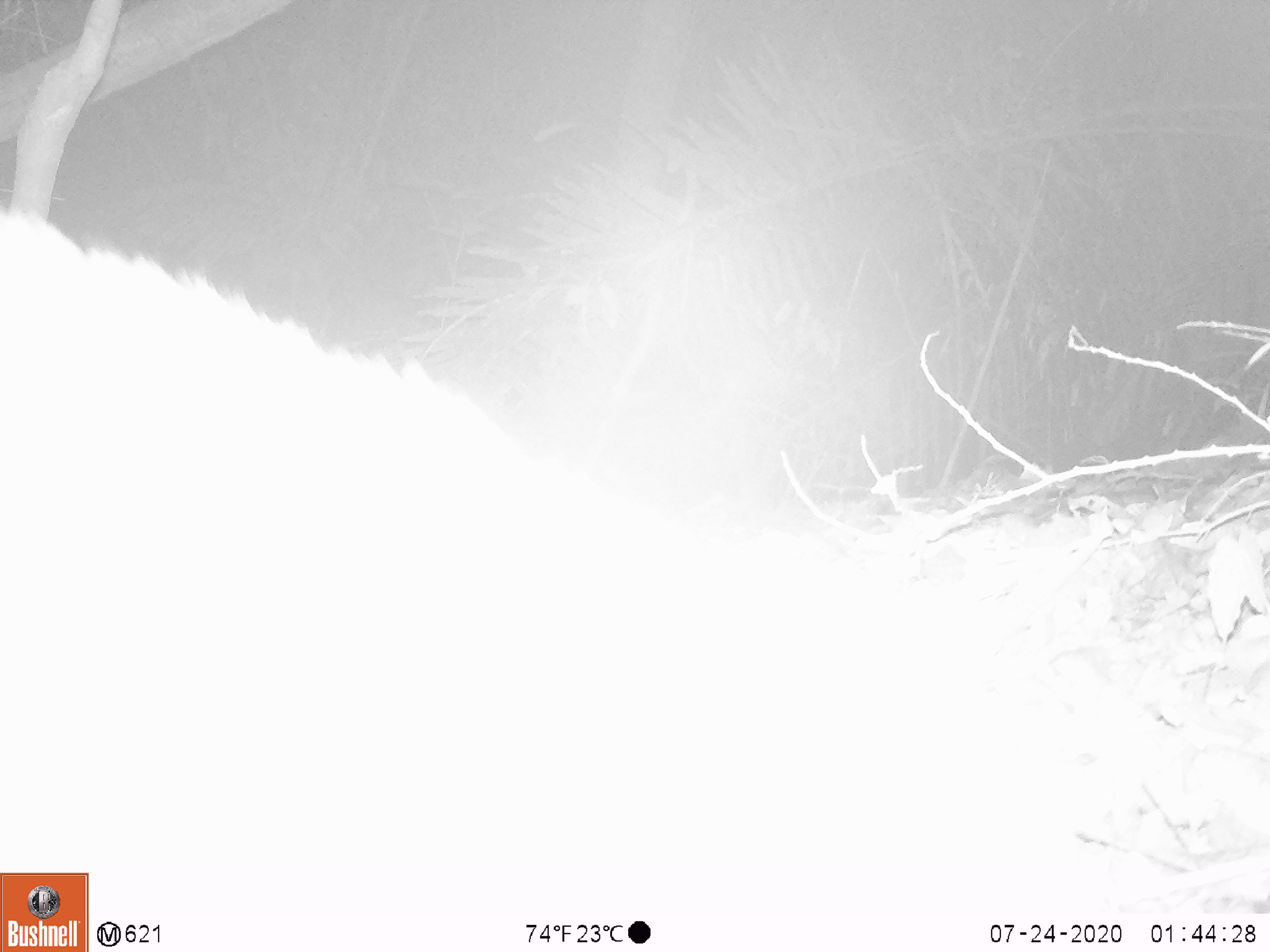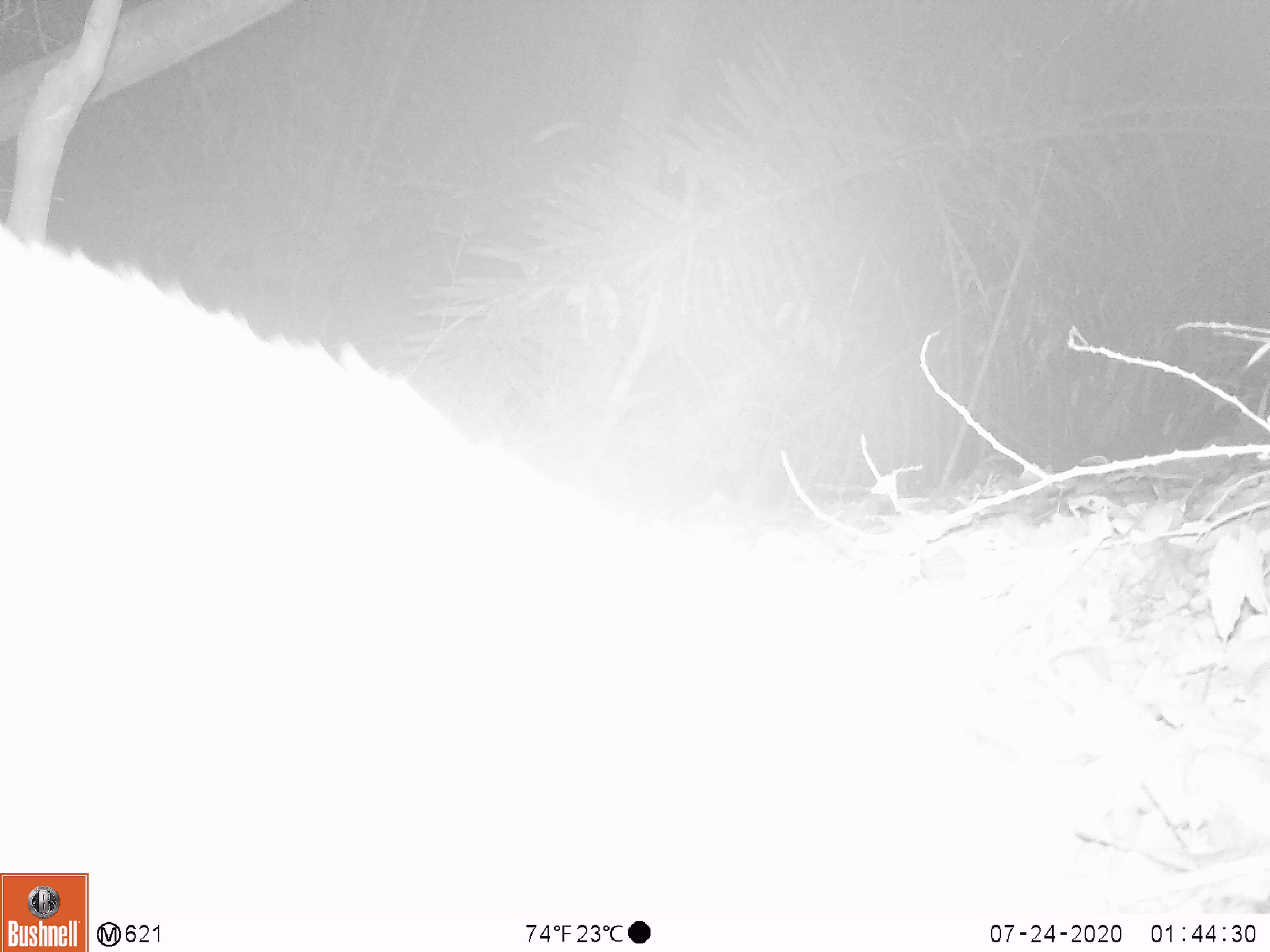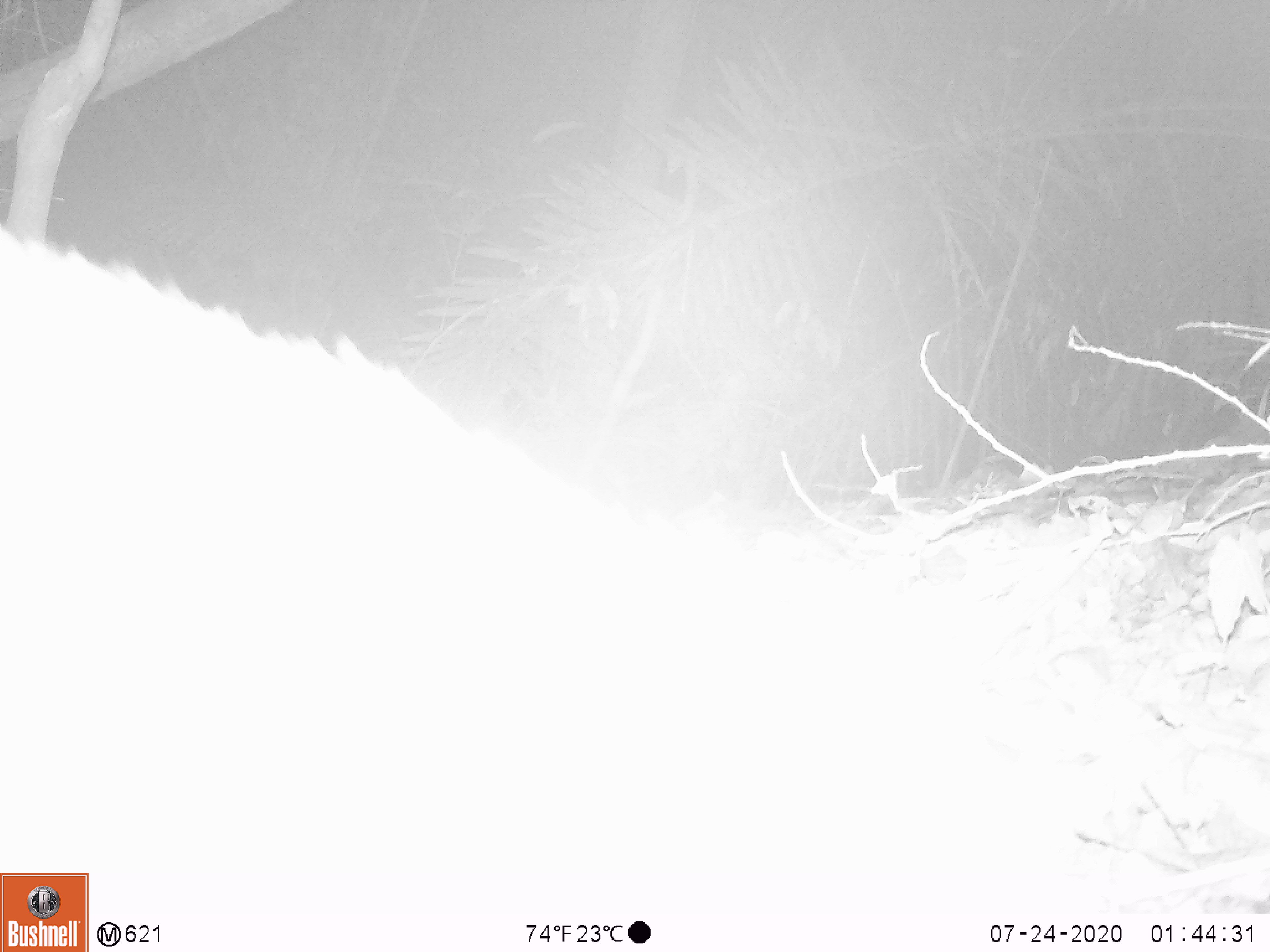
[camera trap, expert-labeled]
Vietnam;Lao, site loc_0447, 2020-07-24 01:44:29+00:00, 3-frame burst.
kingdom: Animalia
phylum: Chordata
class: Mammalia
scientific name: Mammalia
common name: mammal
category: unidentified mammal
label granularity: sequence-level